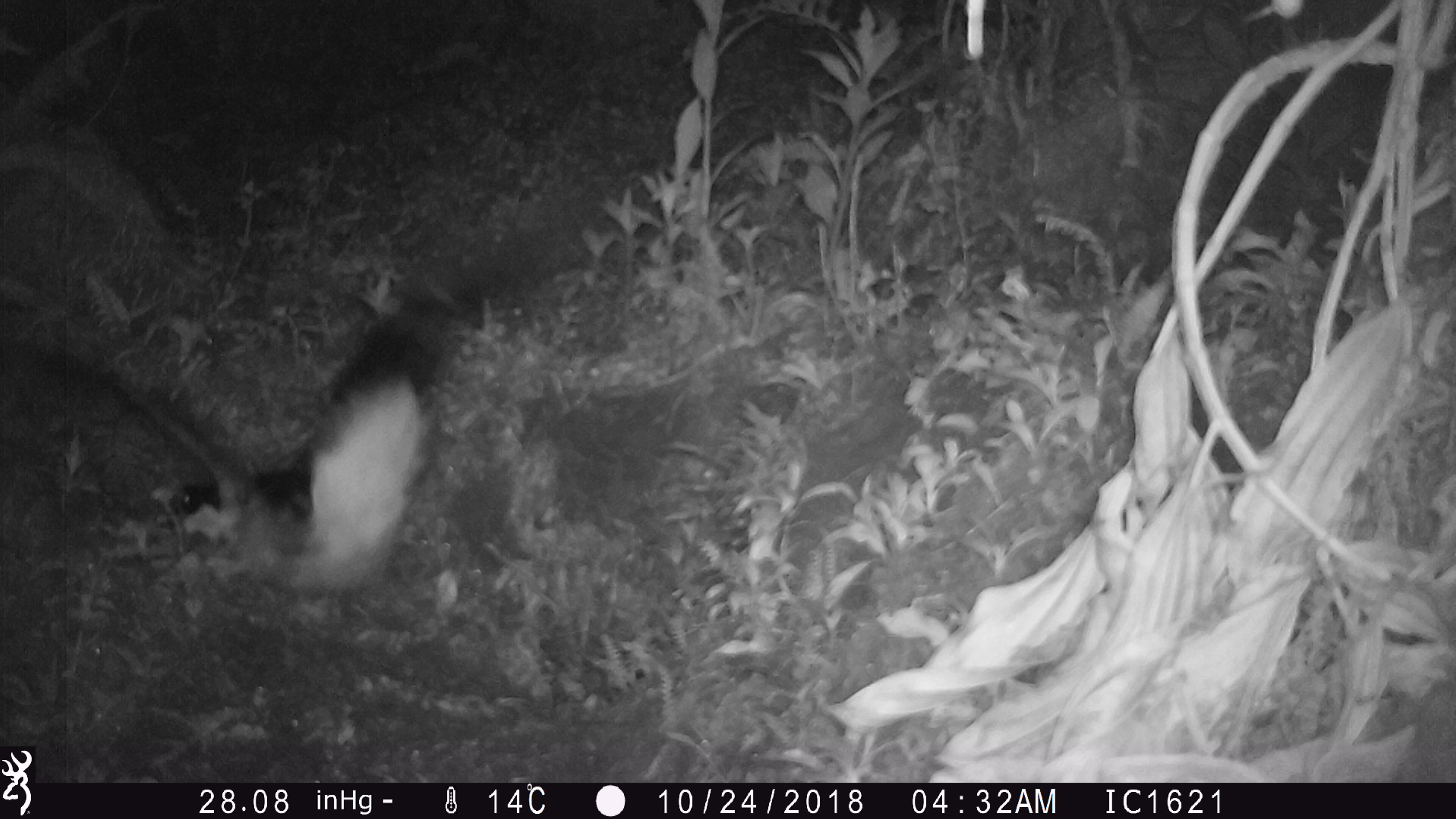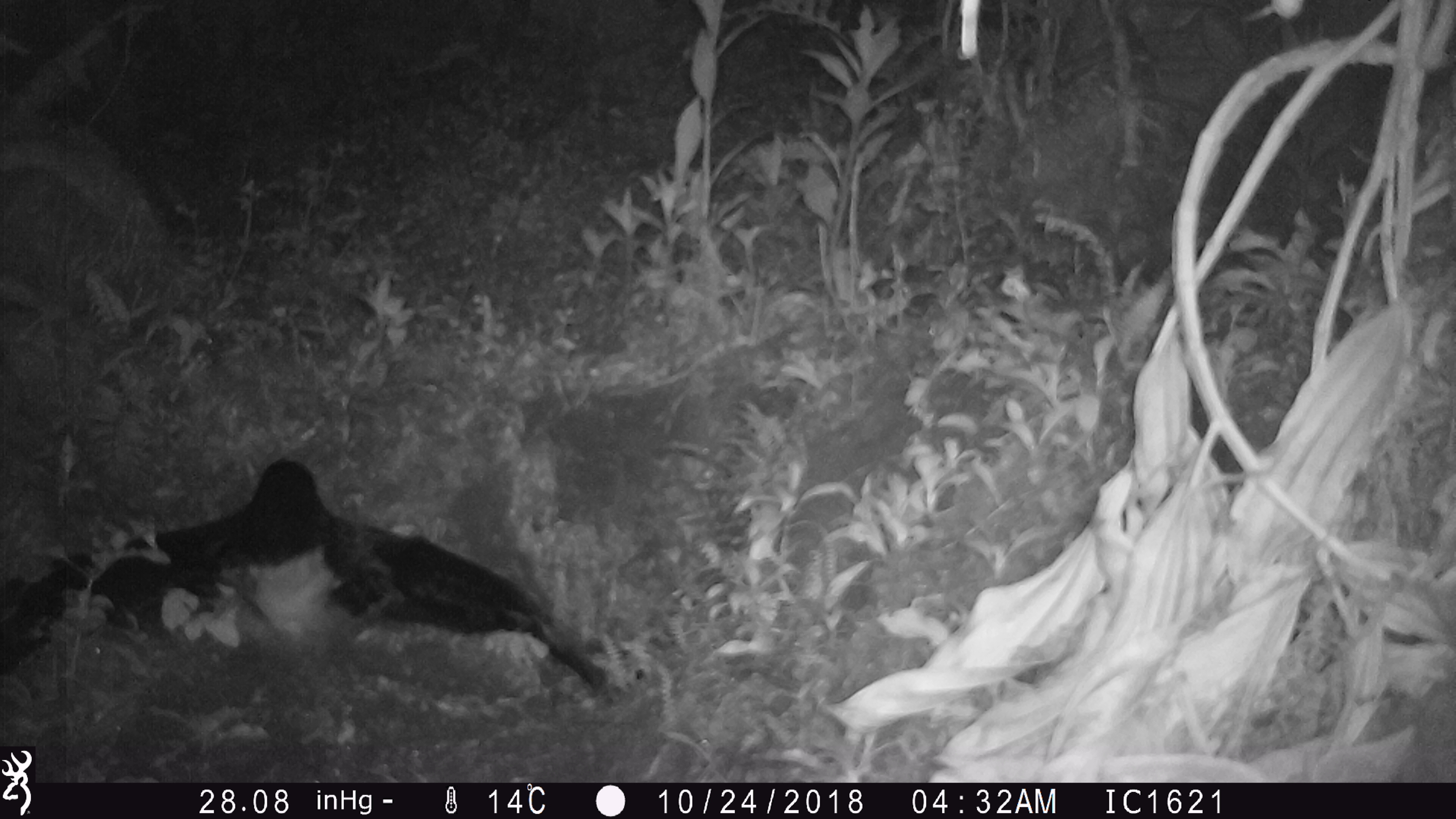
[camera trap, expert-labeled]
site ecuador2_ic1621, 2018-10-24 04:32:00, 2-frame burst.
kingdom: Animalia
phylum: Chordata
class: Aves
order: Procellariiformes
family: Procellariidae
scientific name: Procellariidae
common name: petrel chick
Petrel chick (Procellariidae).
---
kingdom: Animalia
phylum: Chordata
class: Aves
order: Procellariiformes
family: Procellariidae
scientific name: Procellariidae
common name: petrel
Petrel (Procellariidae).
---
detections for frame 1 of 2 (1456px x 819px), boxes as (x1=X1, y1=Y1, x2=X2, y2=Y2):
petrel chick: (x1=51, y1=276, x2=471, y2=599)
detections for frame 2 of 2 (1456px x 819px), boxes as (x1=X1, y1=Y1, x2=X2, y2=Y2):
petrel: (x1=0, y1=453, x2=626, y2=711)